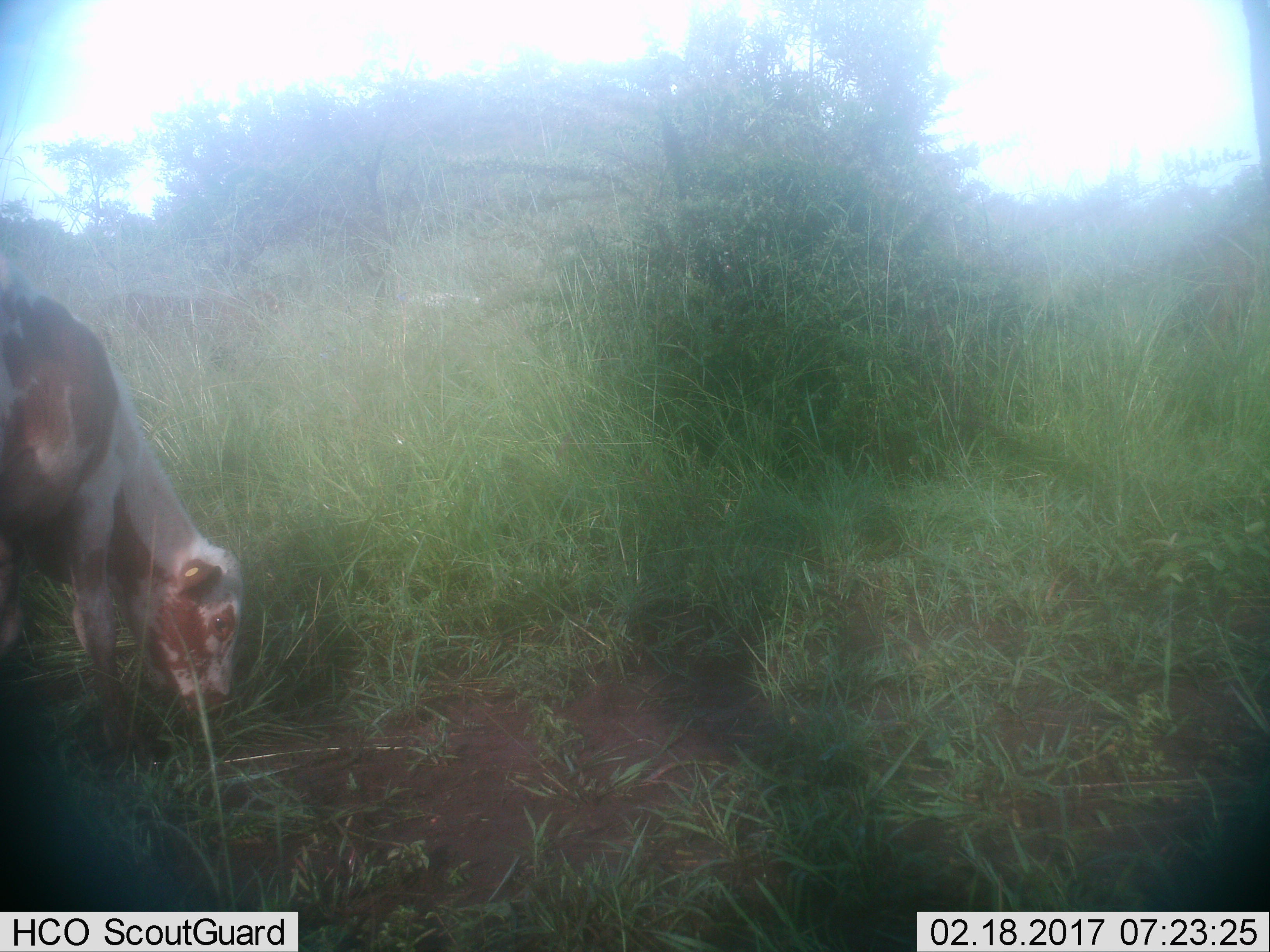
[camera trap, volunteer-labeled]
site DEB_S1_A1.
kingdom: Animalia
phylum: Chordata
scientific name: Vertebrata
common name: domestic animal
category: domesticanimal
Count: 1.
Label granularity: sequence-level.